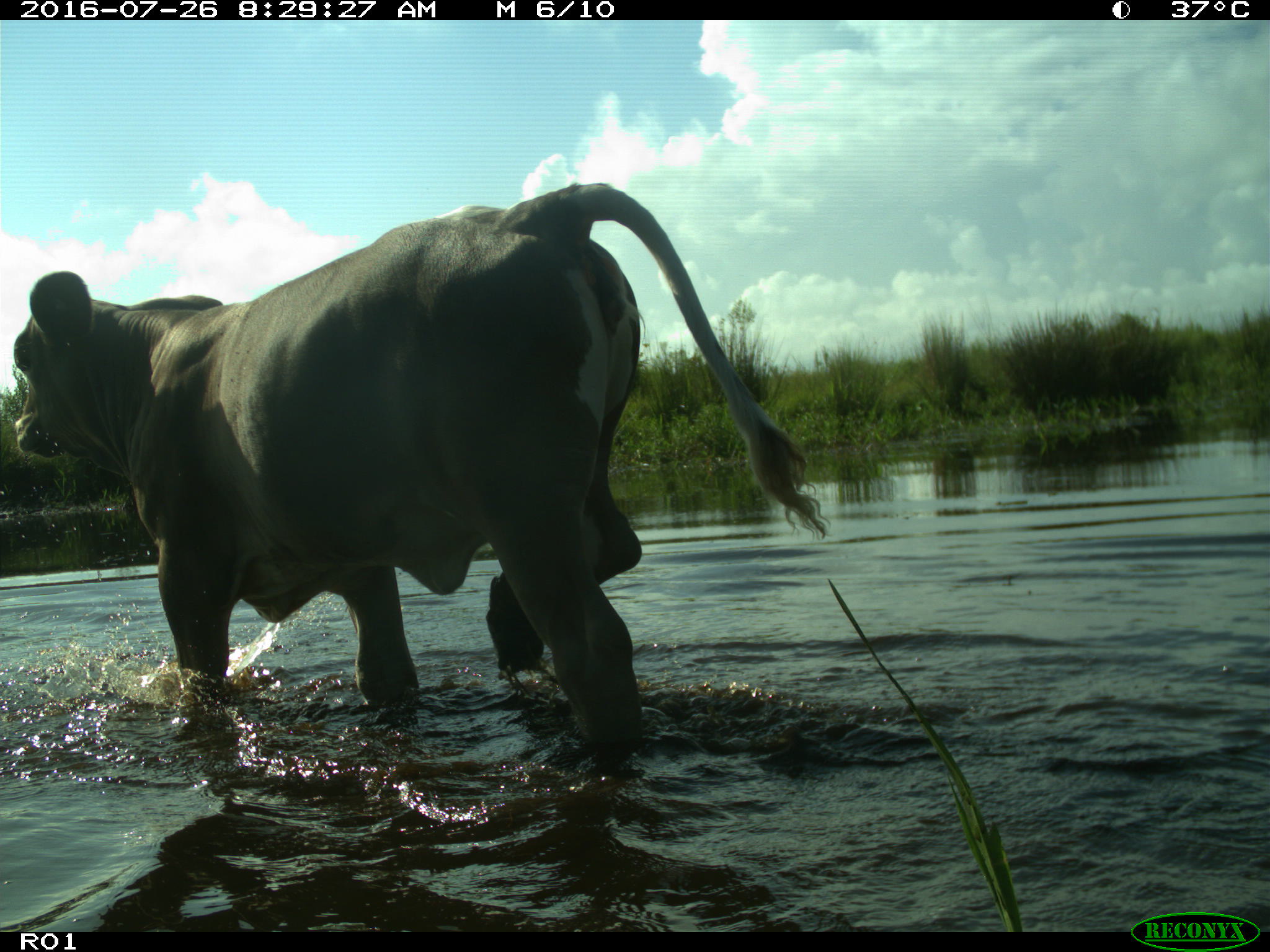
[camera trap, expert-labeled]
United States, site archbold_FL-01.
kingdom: Animalia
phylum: Chordata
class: Mammalia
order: Artiodactyla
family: Bovidae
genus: Bos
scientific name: Bos taurus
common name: domestic cow